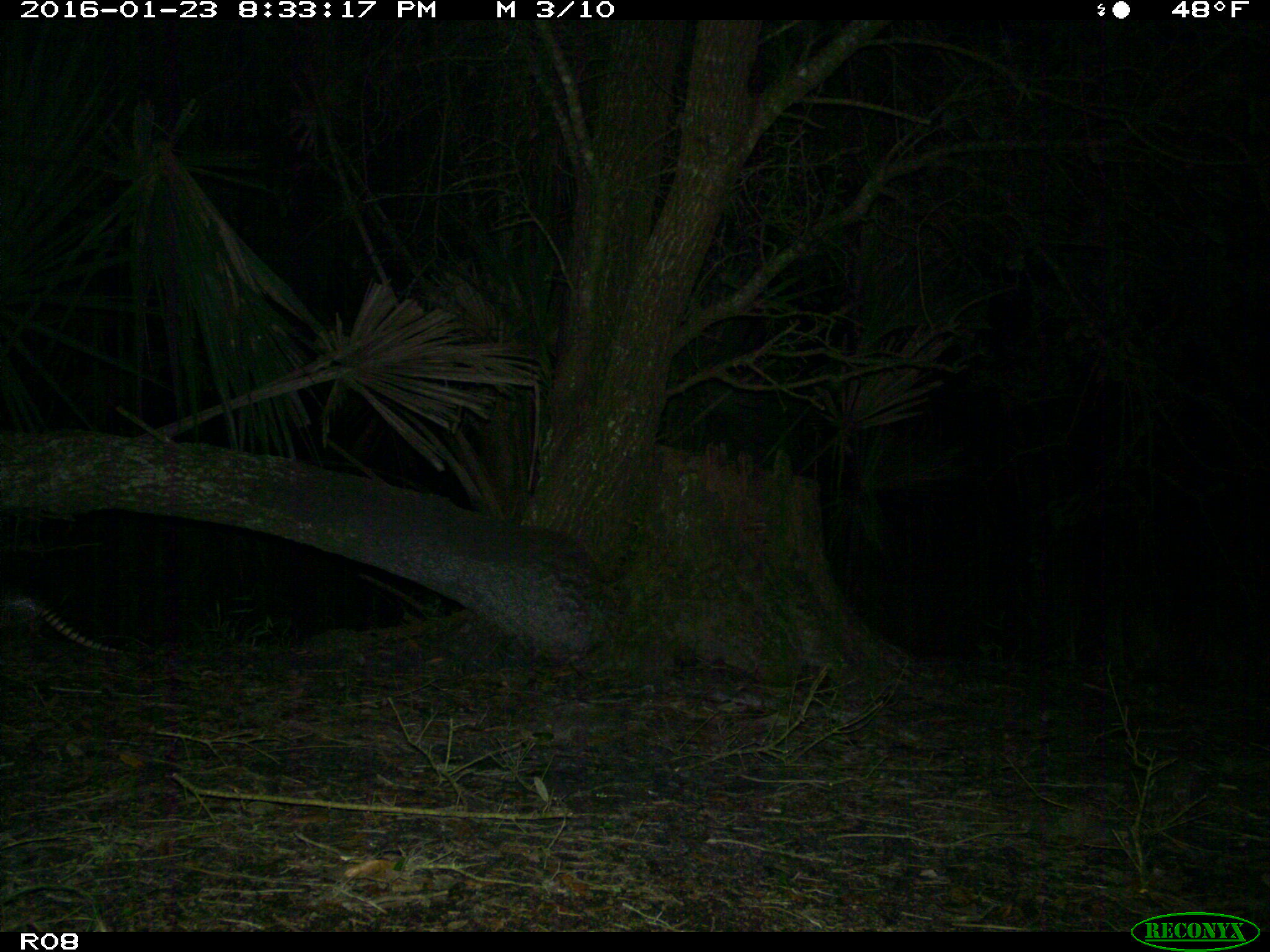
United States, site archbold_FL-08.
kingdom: Animalia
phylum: Chordata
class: Mammalia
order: Cingulata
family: Dasypodidae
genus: Dasypus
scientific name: Dasypus novemcinctus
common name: nine-banded armadillo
Dasypus novemcinctus (nine-banded armadillo).